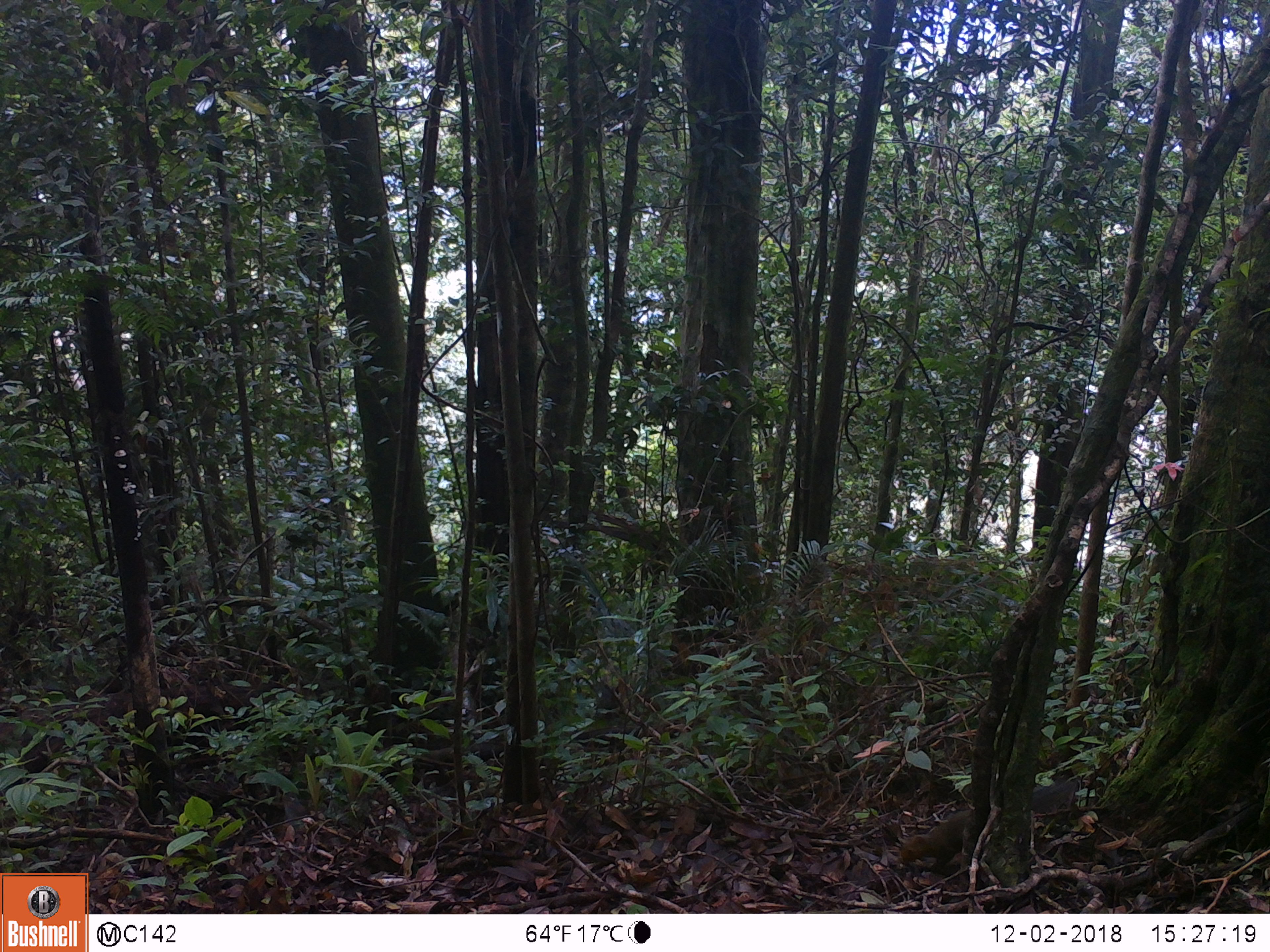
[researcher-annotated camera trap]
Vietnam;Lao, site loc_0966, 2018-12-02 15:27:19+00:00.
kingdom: Animalia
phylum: Chordata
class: Mammalia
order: Rodentia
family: Sciuridae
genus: Sciurus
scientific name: Sciurus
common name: squirrel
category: unidentified squirrel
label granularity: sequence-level